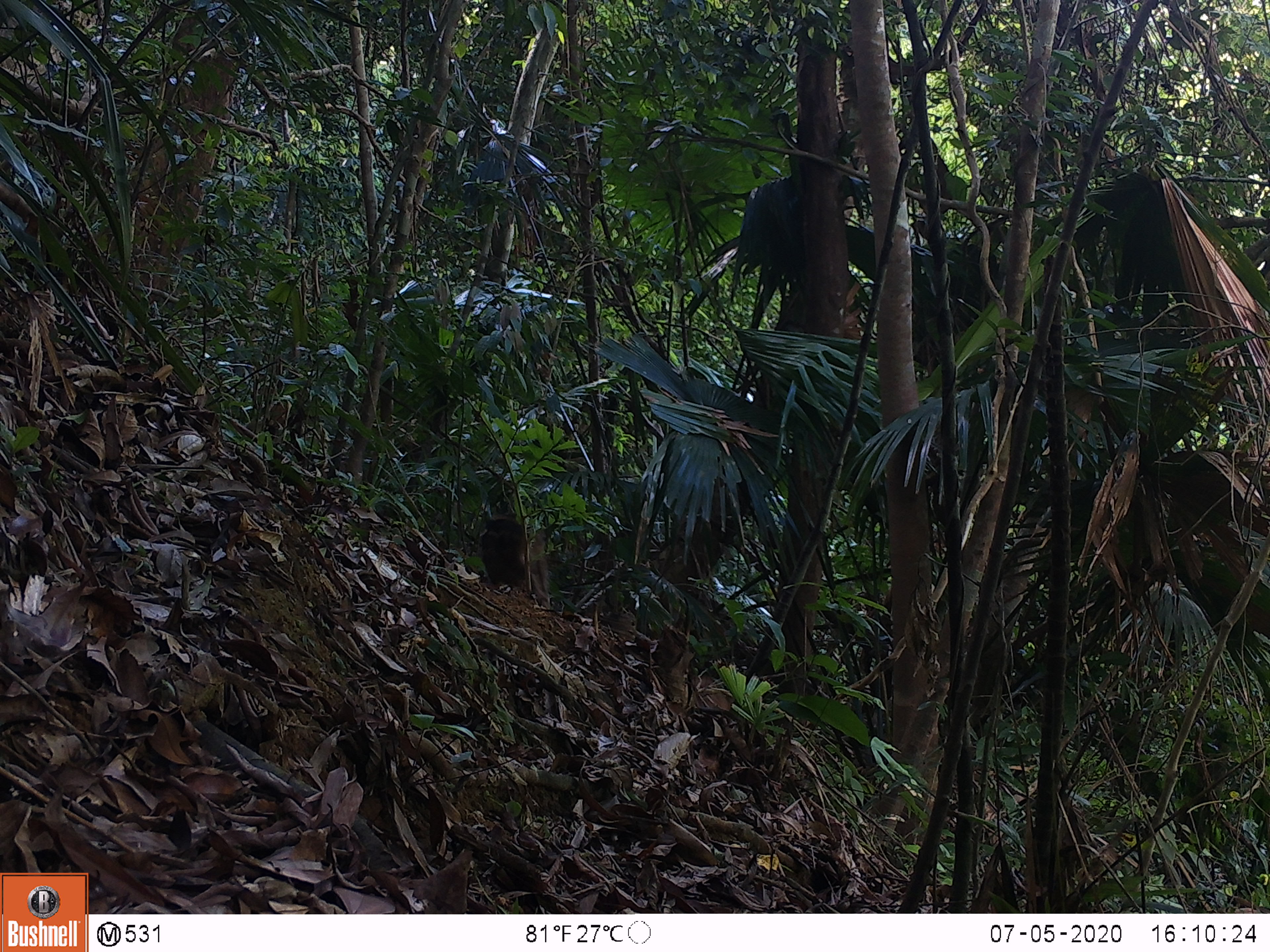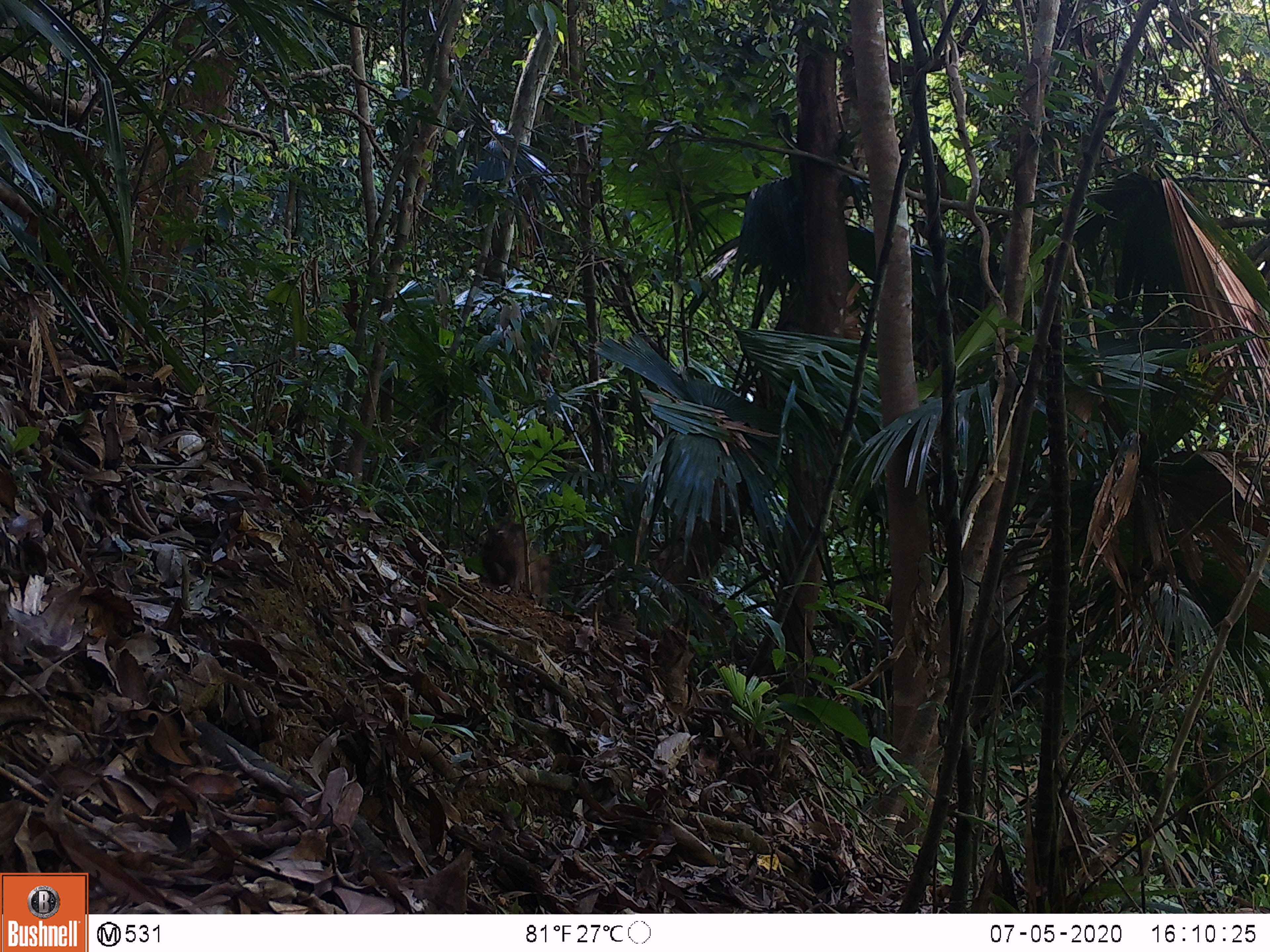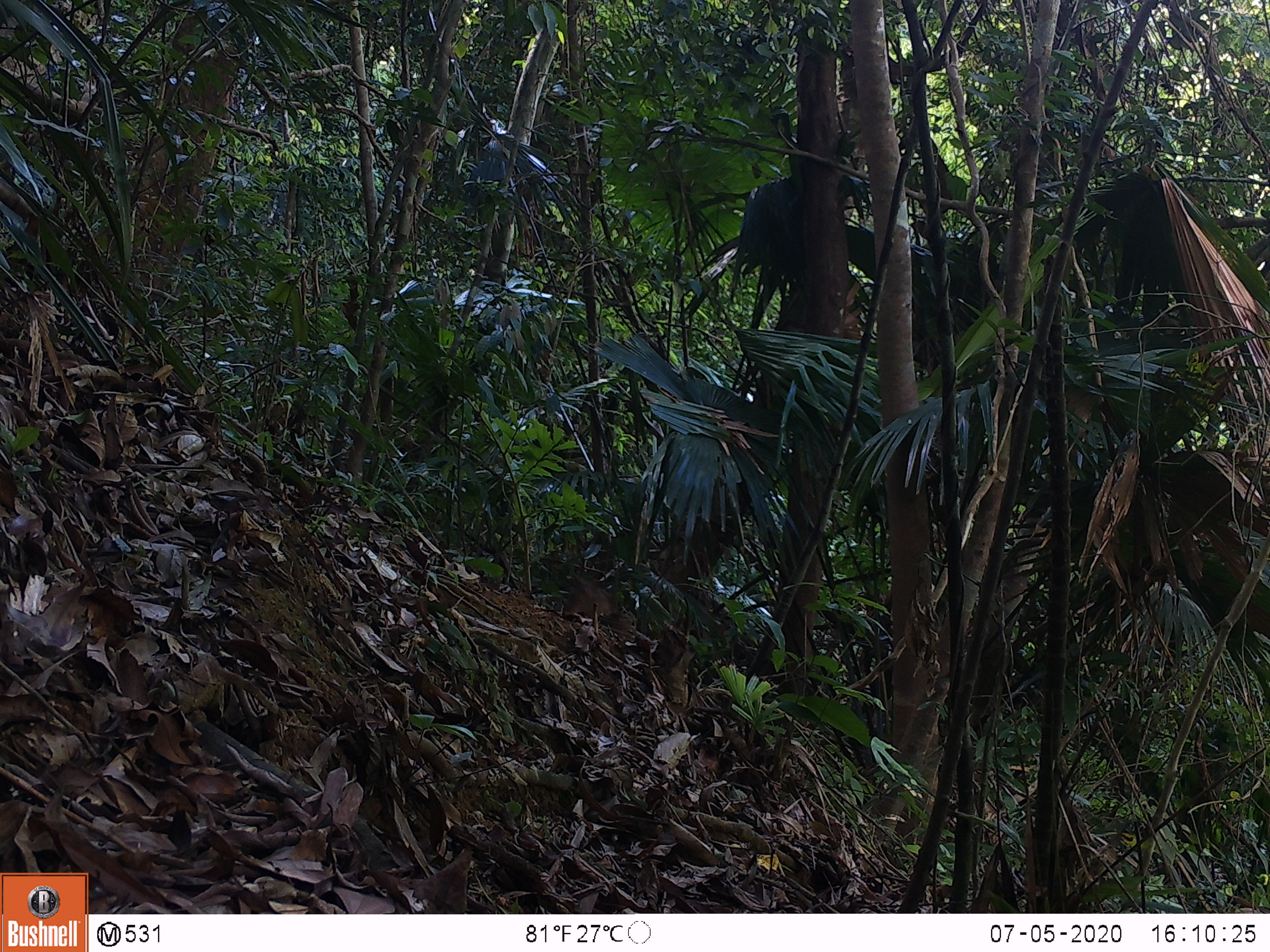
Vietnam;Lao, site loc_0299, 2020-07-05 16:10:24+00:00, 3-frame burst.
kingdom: Animalia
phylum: Chordata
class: Mammalia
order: Artiodactyla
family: Suidae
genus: Sus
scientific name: Sus scrofa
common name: eurasian wild pig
Eurasian wild pig (Sus scrofa). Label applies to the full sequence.